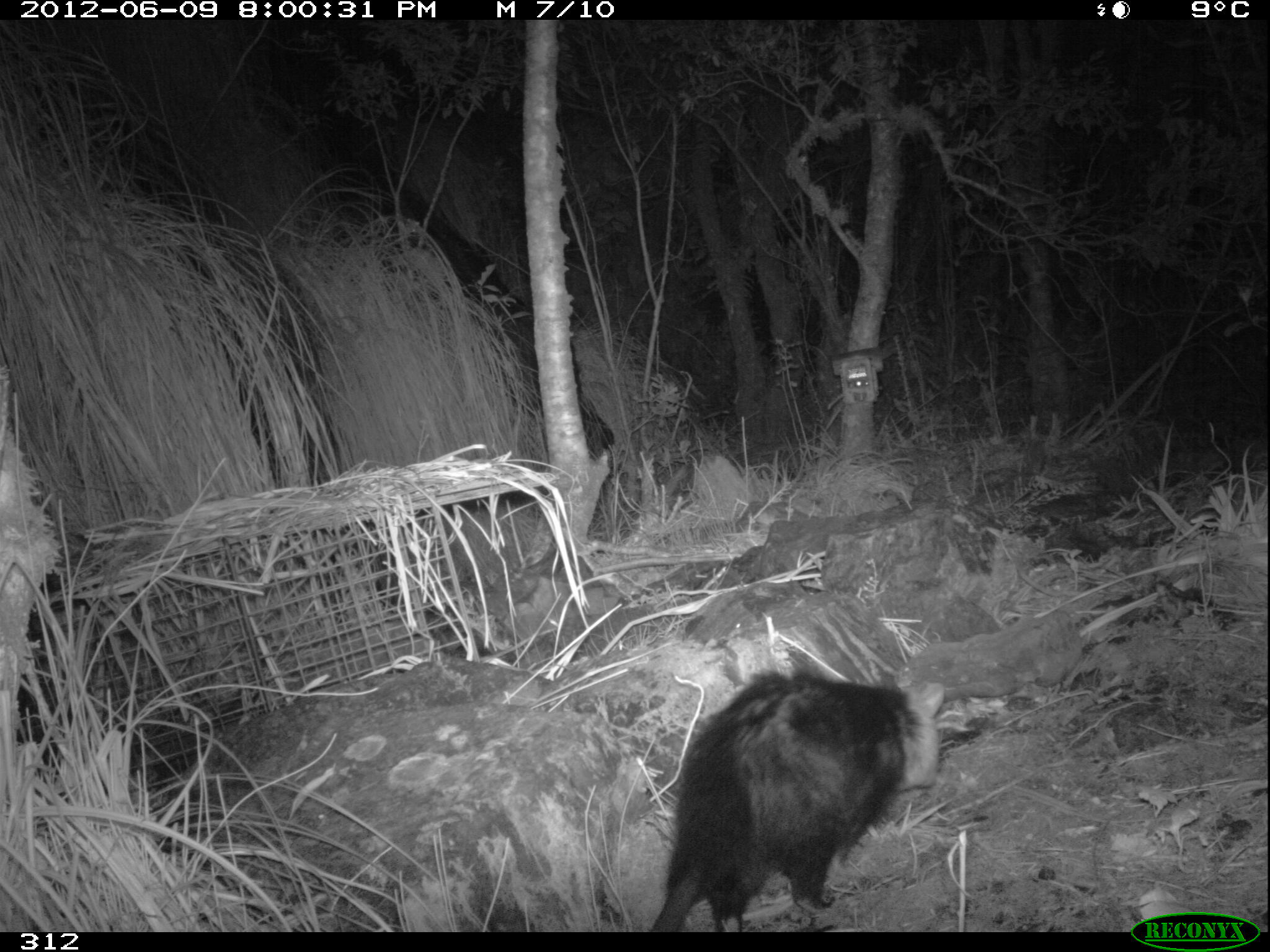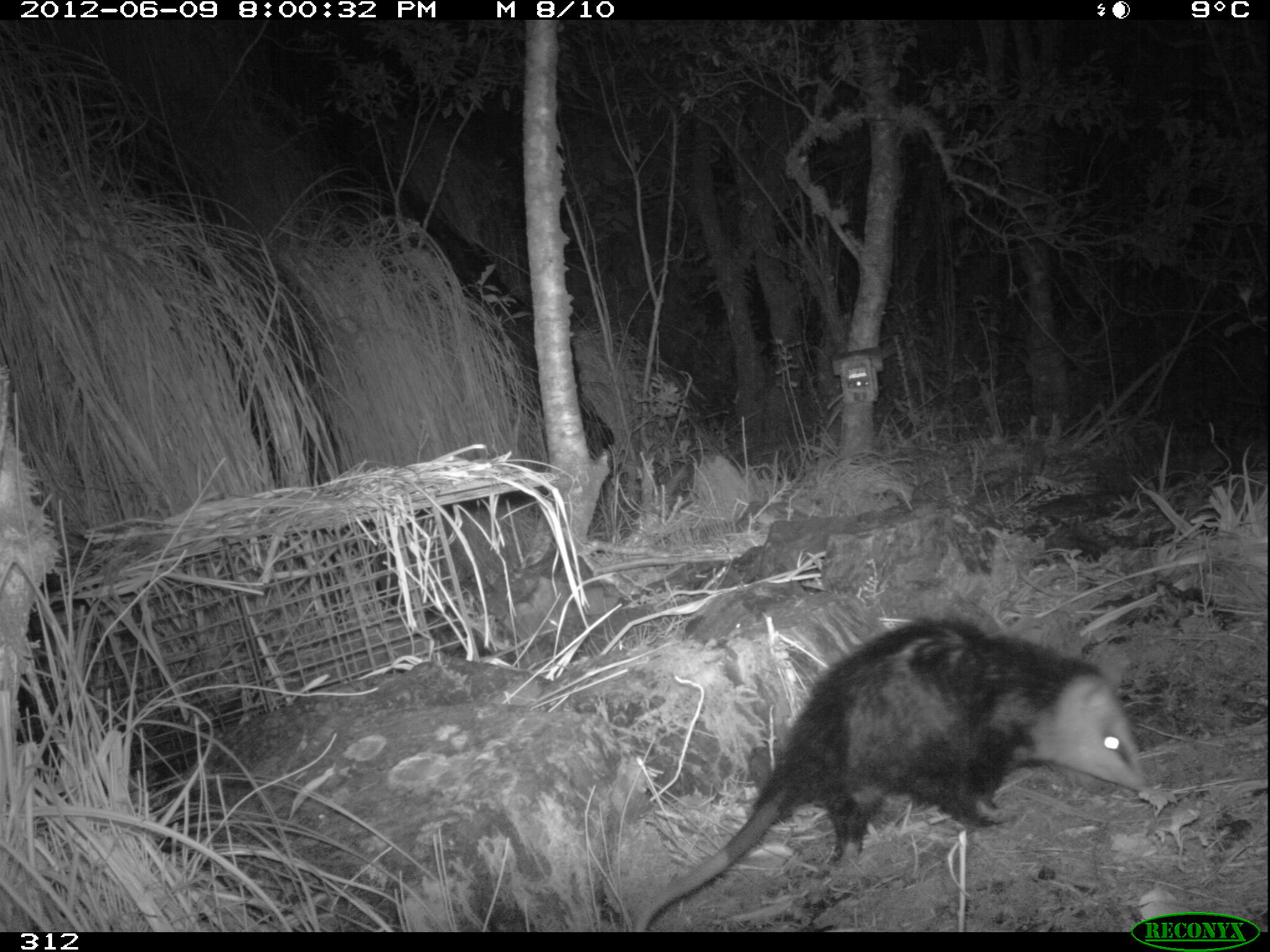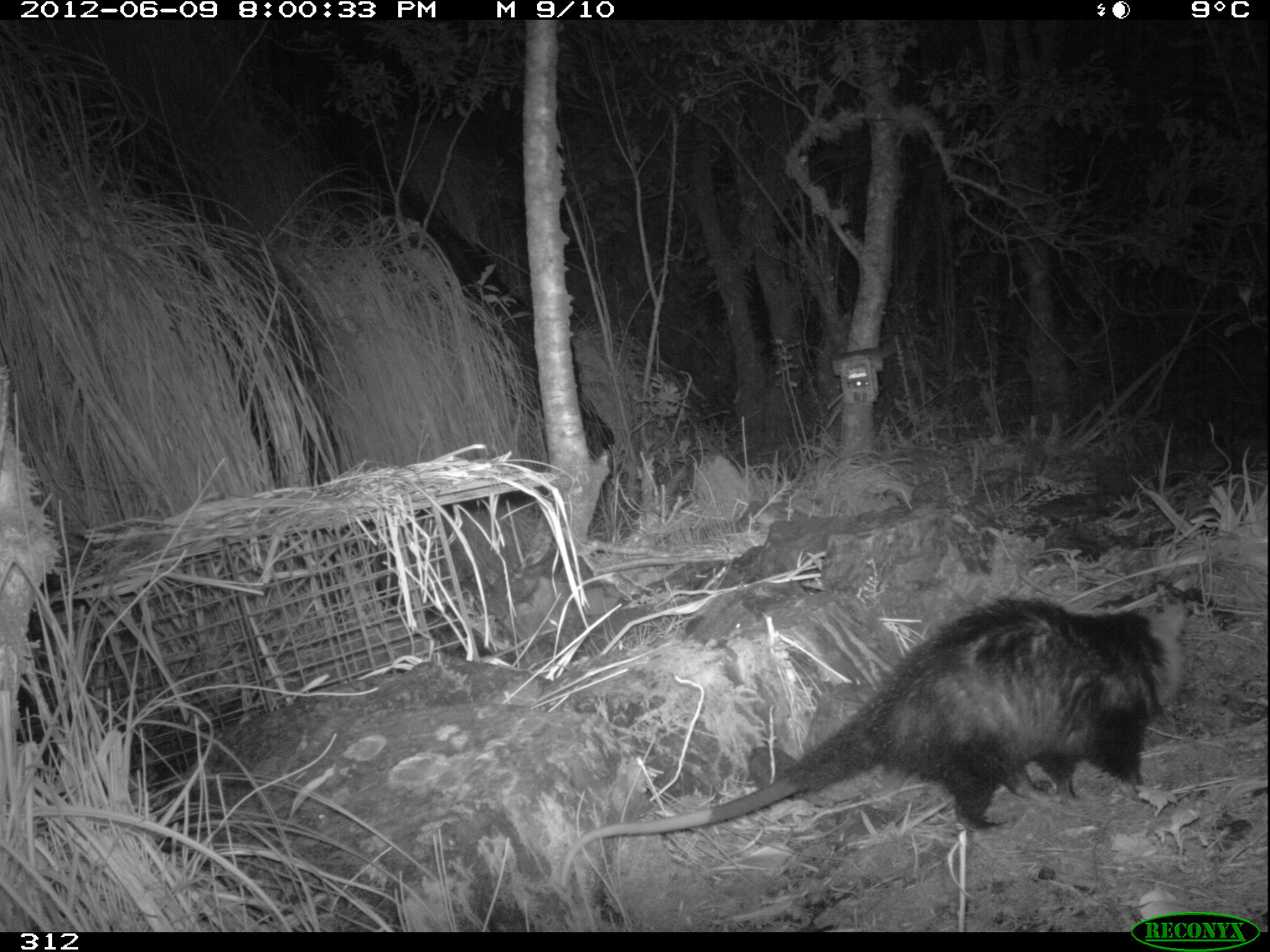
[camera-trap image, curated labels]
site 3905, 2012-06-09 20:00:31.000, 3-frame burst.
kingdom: Animalia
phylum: Chordata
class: Mammalia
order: Didelphimorphia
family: Didelphidae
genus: Didelphis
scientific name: Didelphis pernigra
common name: andean white-eared opossum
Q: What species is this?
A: Didelphis pernigra (andean white-eared opossum).